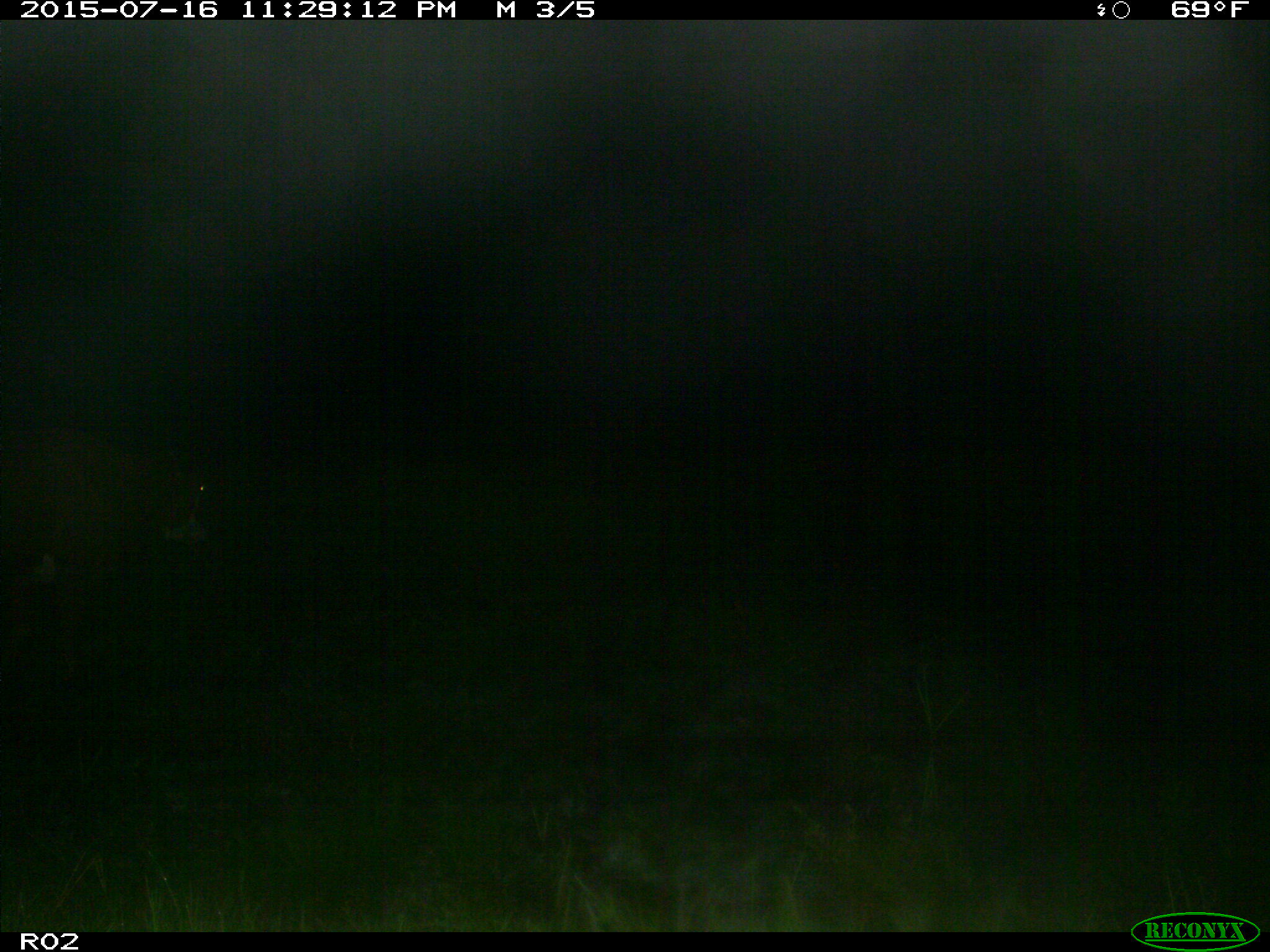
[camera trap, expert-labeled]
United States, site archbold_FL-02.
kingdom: Animalia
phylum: Chordata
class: Mammalia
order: Artiodactyla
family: Bovidae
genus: Bos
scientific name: Bos taurus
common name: domestic cow